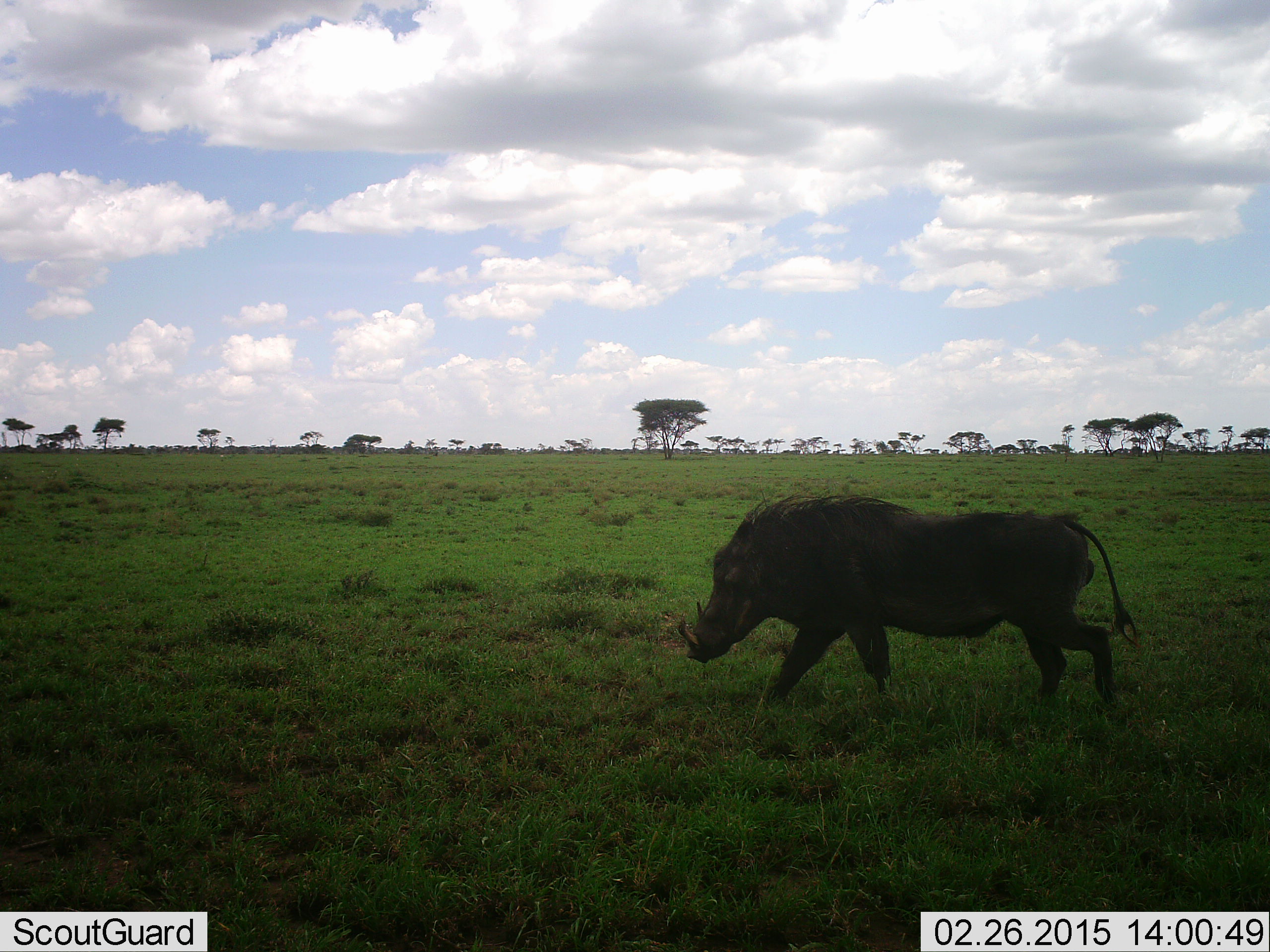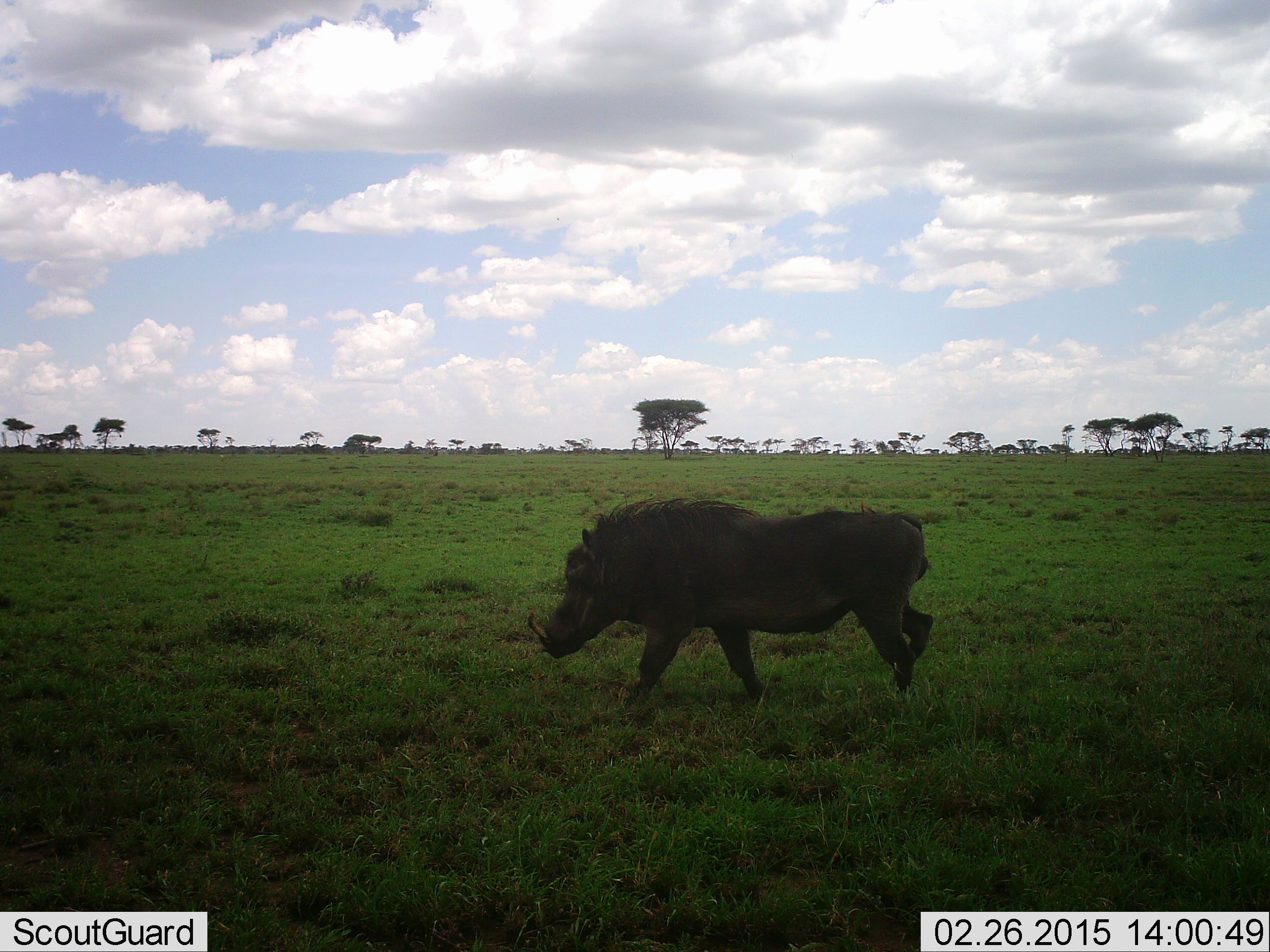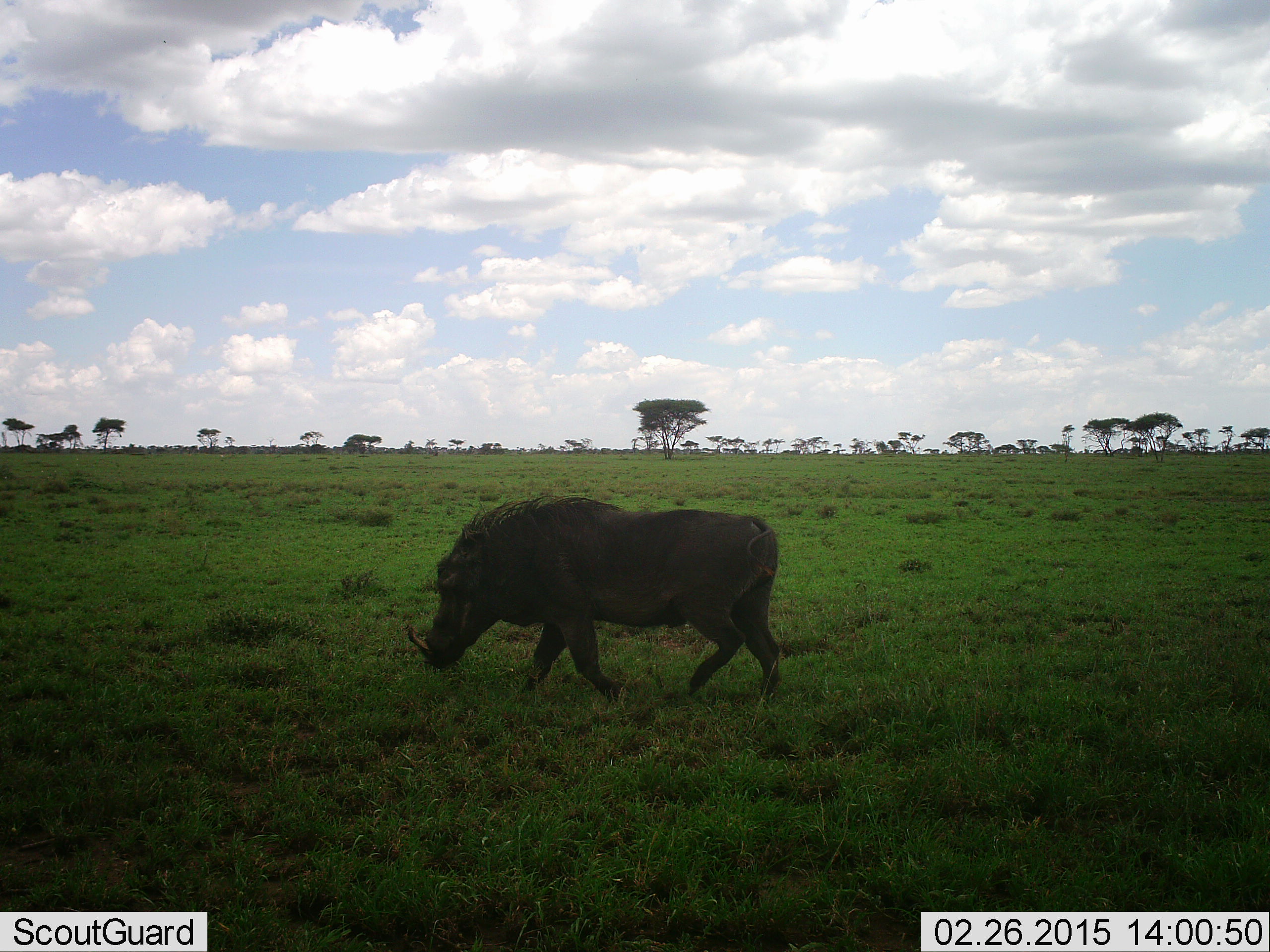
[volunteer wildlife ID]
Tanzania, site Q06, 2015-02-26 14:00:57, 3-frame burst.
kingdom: Animalia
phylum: Chordata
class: Mammalia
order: Artiodactyla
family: Suidae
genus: Phacochoerus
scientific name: Phacochoerus africanus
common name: warthog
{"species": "warthog (Phacochoerus africanus)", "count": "1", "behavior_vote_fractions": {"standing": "0%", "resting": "0%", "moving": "100%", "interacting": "0%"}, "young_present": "0%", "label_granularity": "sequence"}